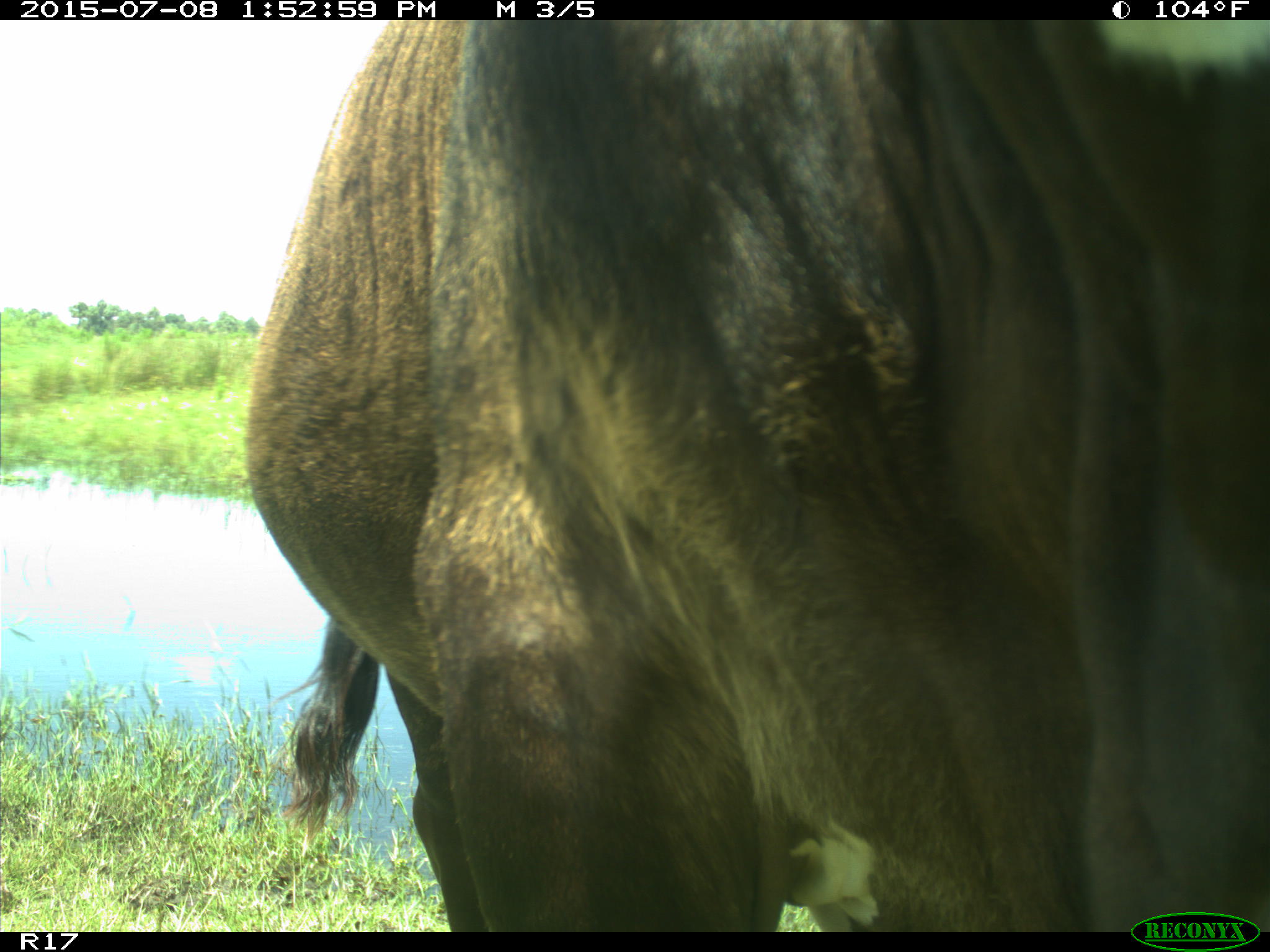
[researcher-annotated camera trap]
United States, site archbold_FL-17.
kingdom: Animalia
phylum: Chordata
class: Mammalia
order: Artiodactyla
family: Bovidae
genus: Bos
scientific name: Bos taurus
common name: domestic cow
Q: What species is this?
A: Bos taurus (domestic cow).